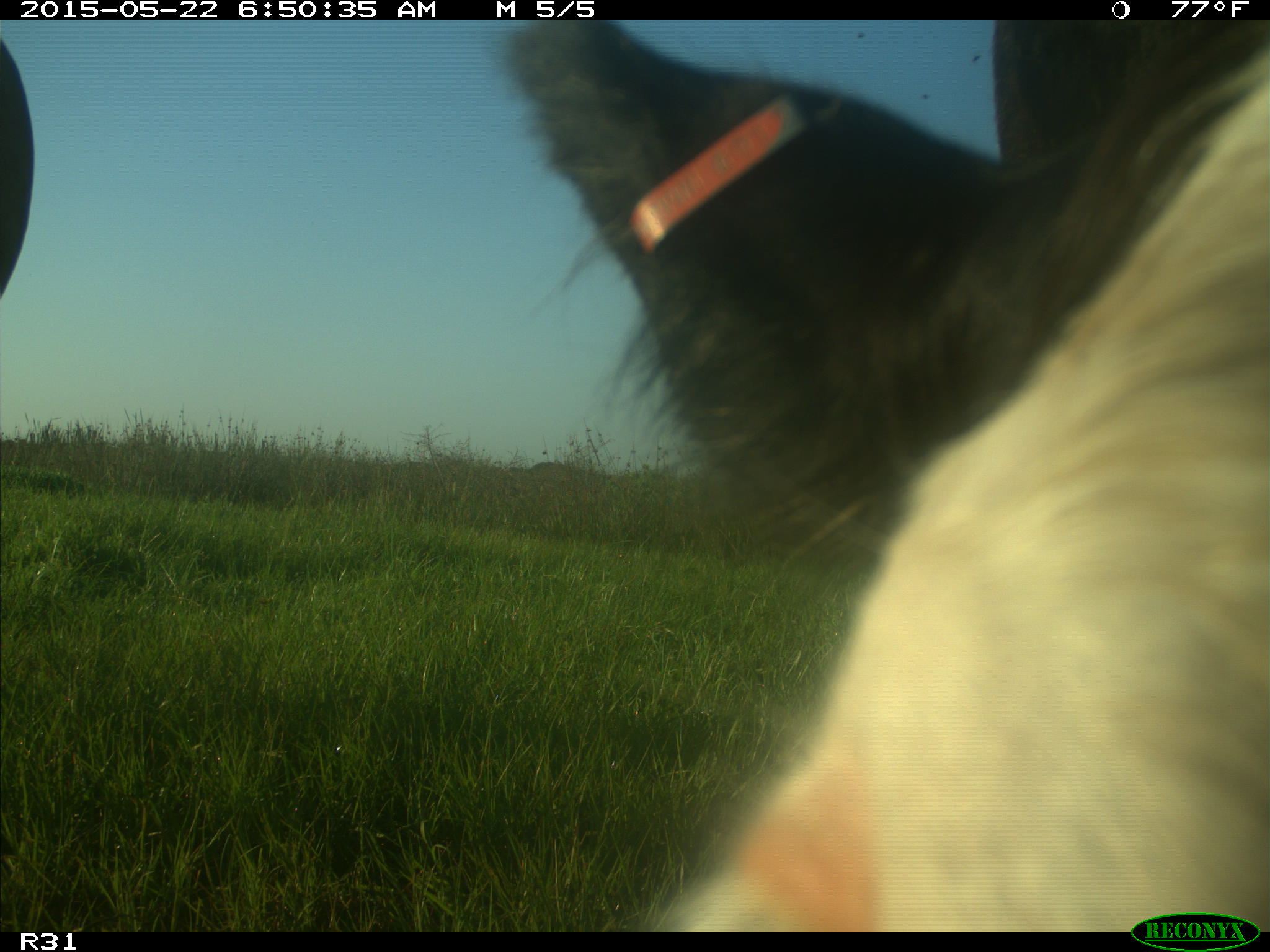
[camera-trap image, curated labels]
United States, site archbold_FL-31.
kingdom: Animalia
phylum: Chordata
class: Mammalia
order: Artiodactyla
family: Bovidae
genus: Bos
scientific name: Bos taurus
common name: domestic cow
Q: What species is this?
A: Bos taurus (domestic cow).